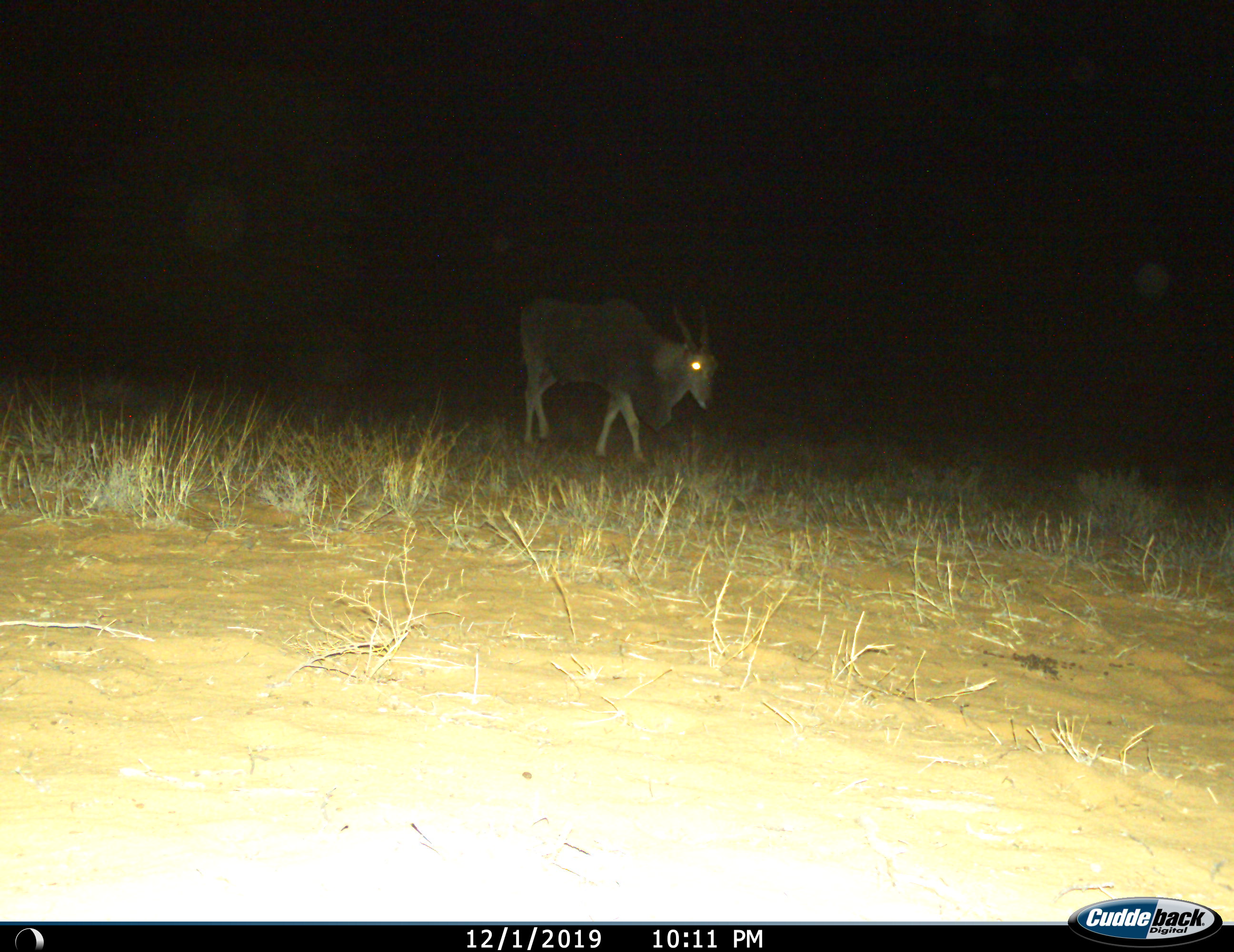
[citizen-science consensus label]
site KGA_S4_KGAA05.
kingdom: Animalia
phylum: Chordata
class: Mammalia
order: Artiodactyla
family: Bovidae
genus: Tragelaphus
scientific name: Tragelaphus oryx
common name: eland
Eland (Tragelaphus oryx), count 1. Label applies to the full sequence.